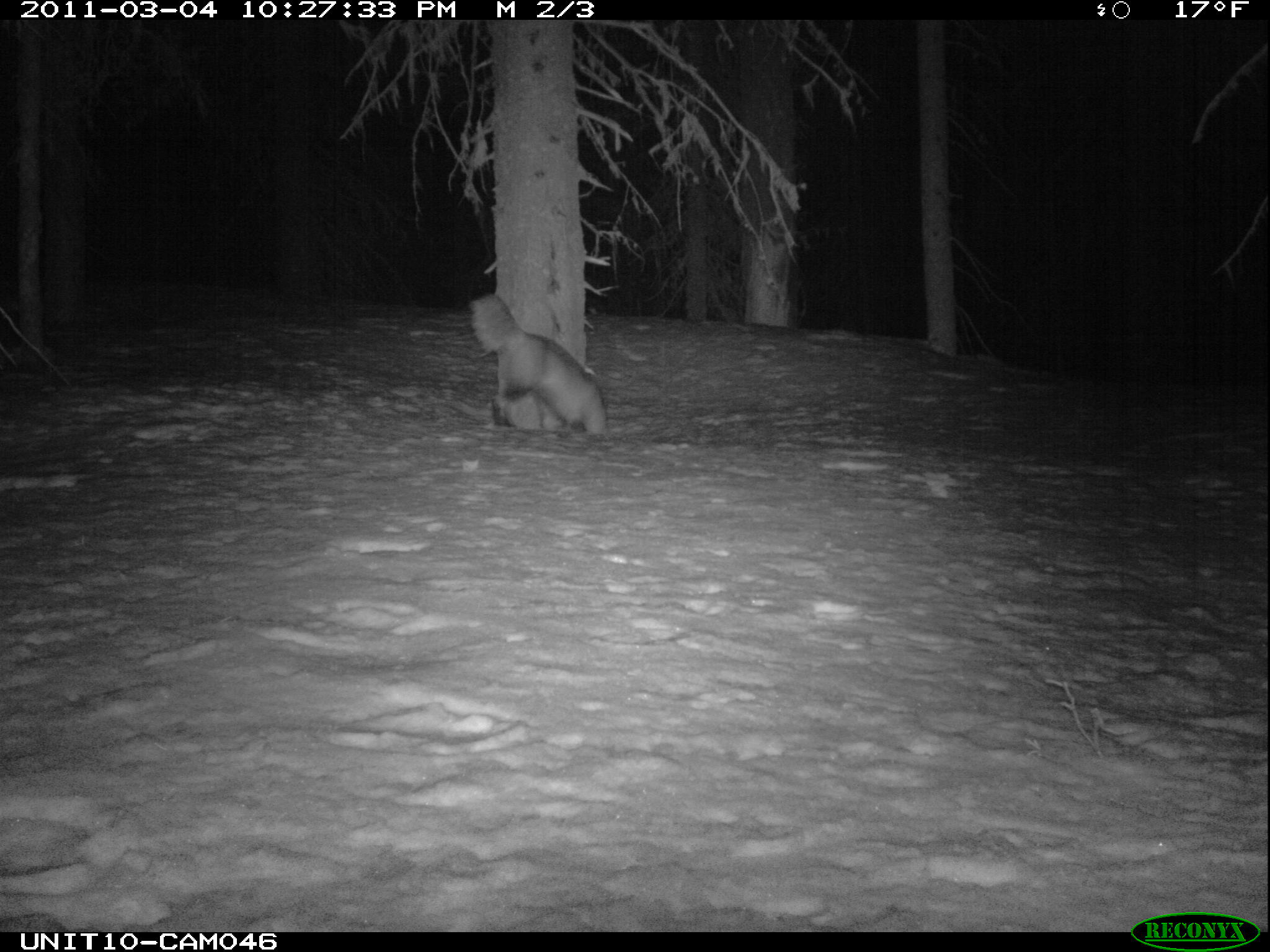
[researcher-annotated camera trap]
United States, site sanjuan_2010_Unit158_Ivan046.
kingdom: Animalia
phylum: Chordata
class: Mammalia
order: Carnivora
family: Canidae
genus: Vulpes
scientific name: Vulpes vulpes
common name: red fox